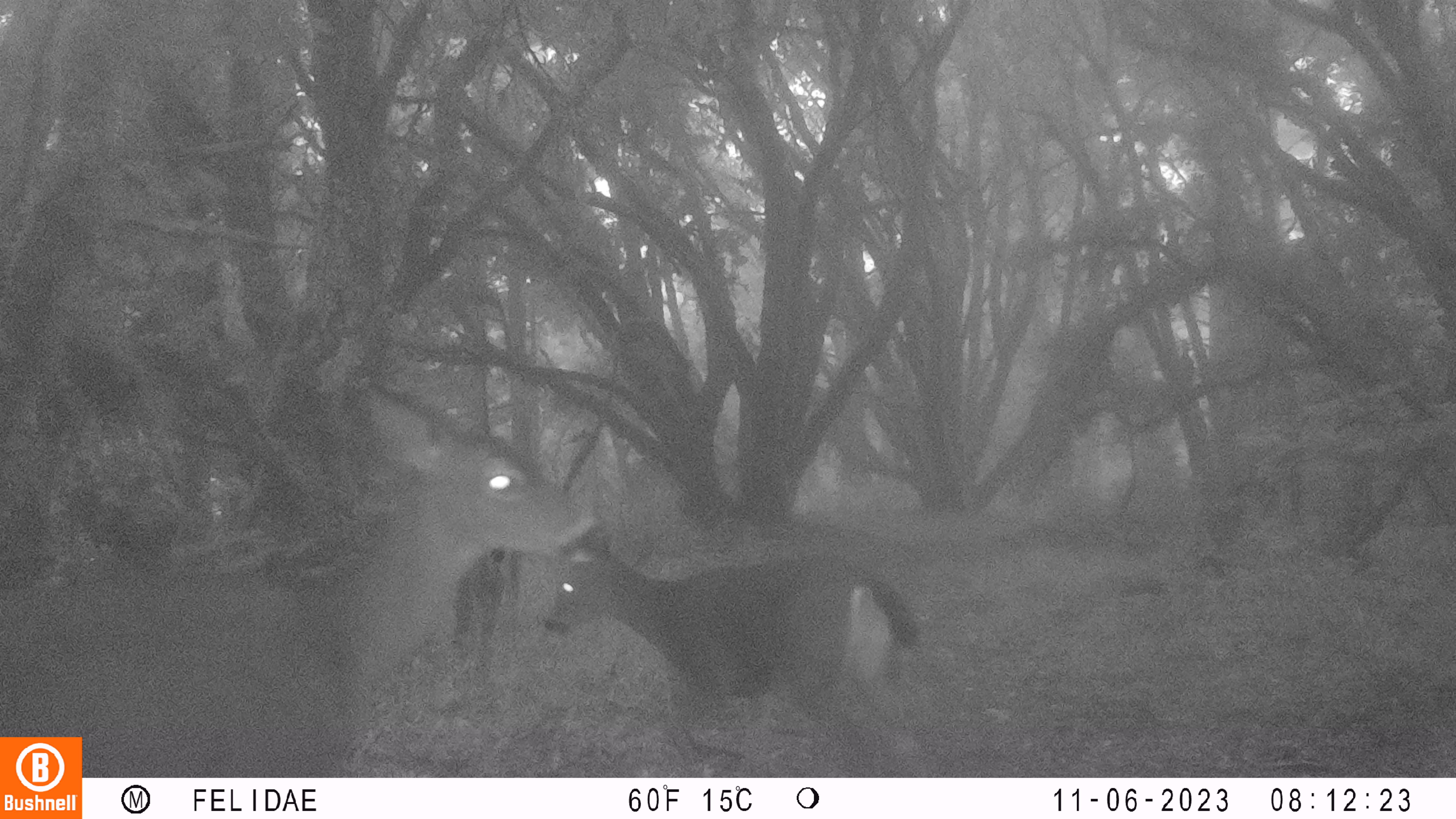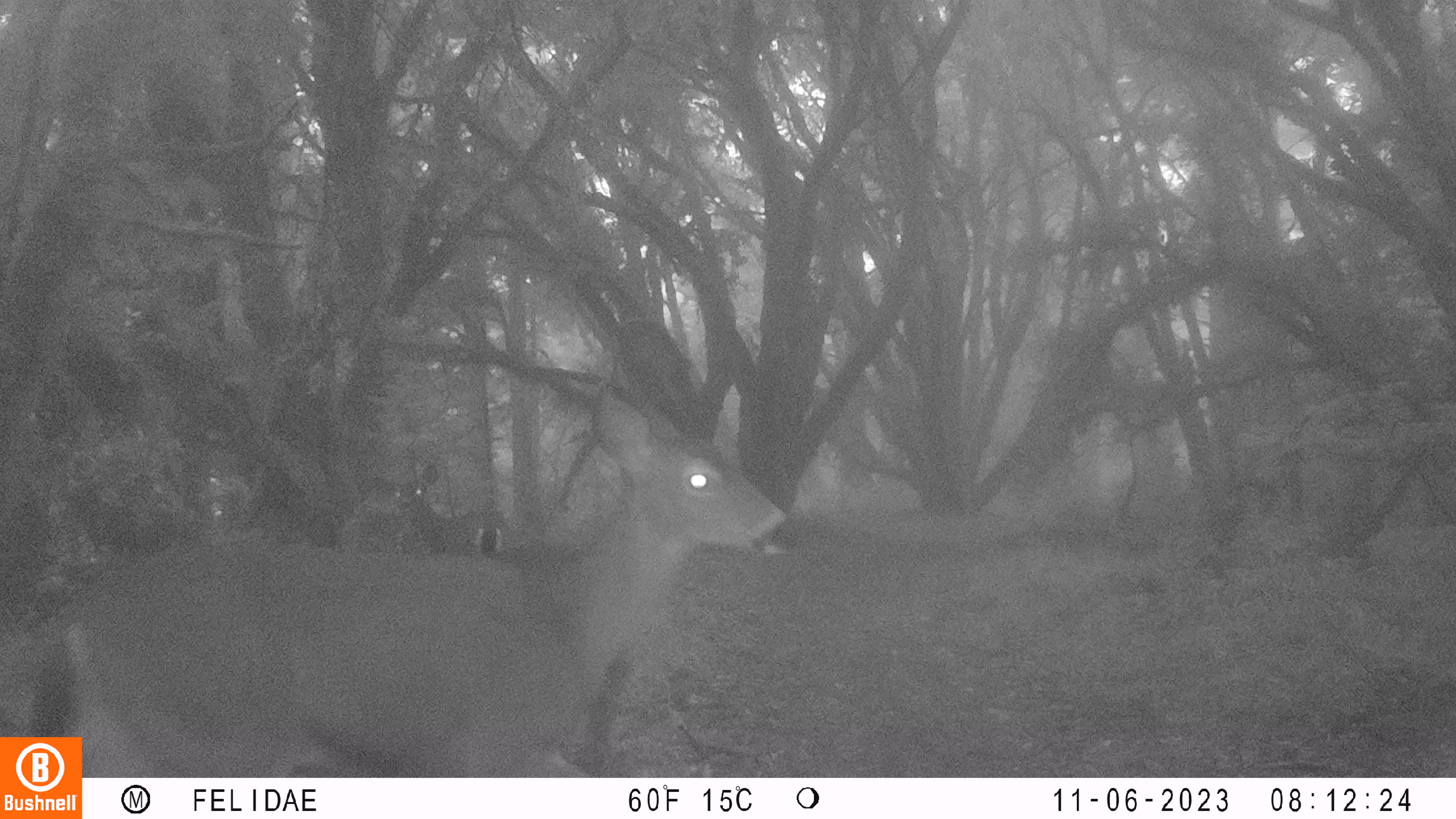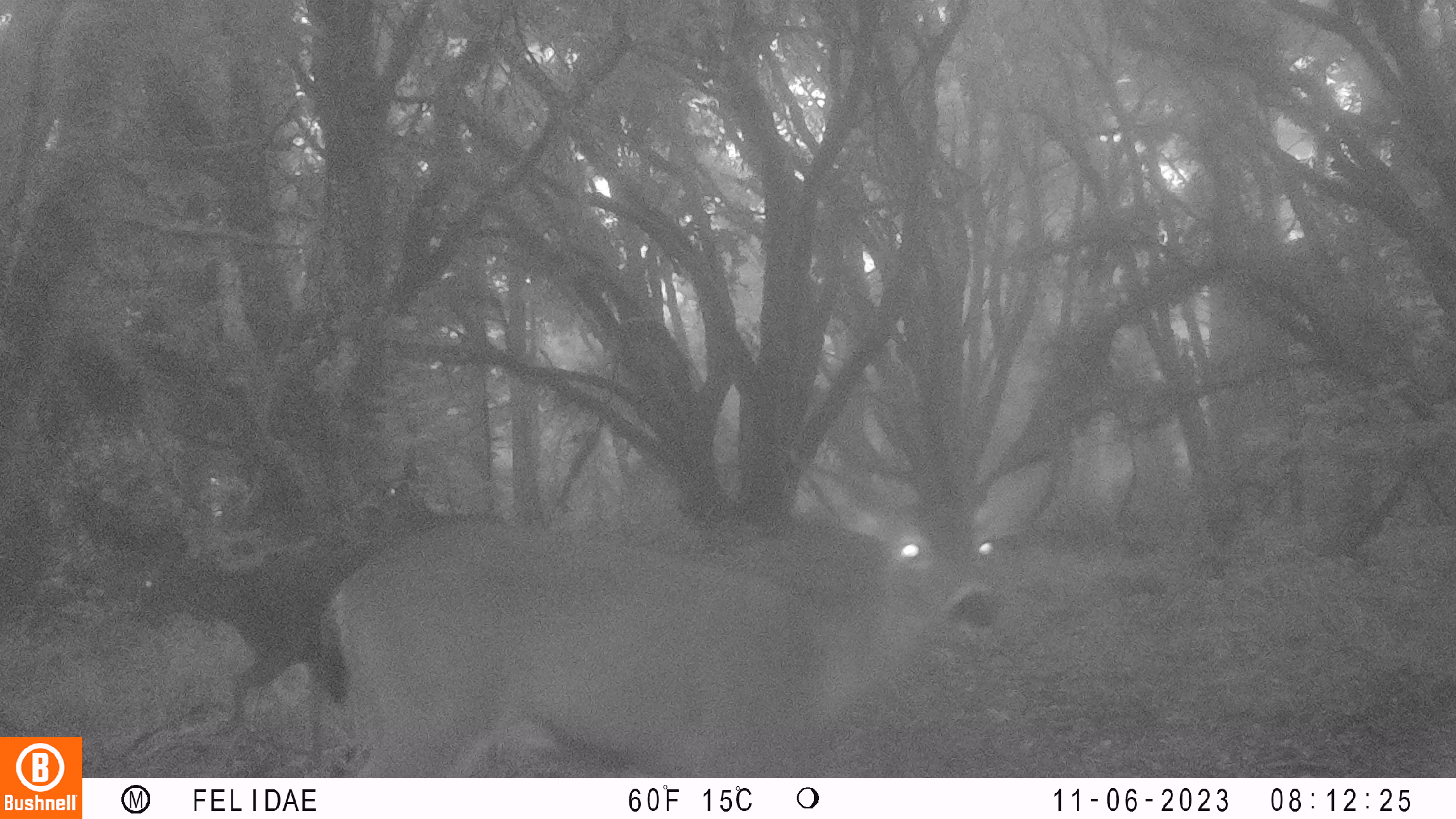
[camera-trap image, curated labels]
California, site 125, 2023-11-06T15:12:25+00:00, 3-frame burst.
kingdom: Animalia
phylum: Chordata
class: Mammalia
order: Artiodactyla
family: Cervidae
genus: Odocoileus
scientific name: Odocoileus hemionus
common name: mule deer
Mule deer (Odocoileus hemionus).